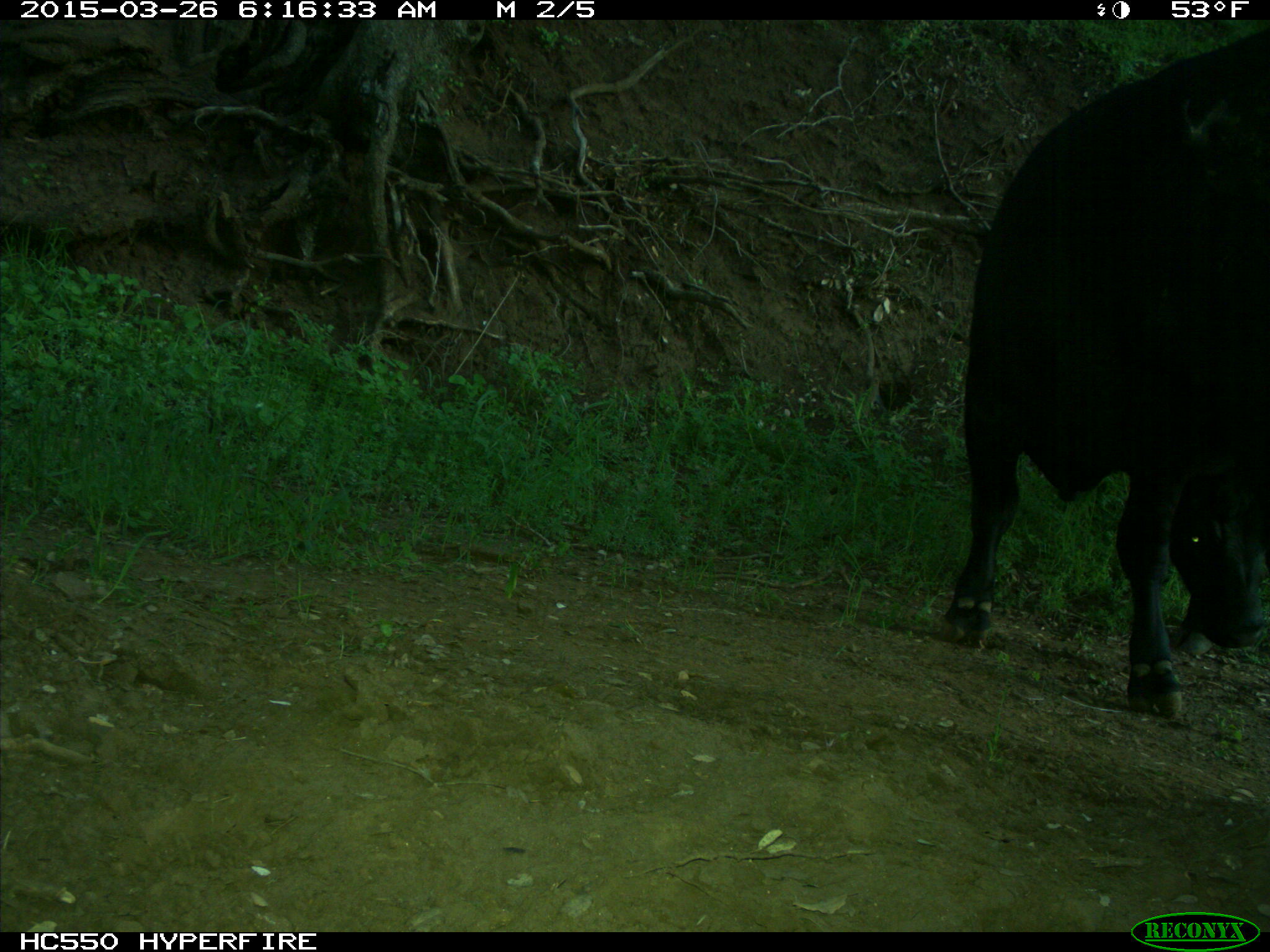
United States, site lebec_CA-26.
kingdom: Animalia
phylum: Chordata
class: Mammalia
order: Artiodactyla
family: Bovidae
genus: Bos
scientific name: Bos taurus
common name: domestic cow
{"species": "Bos taurus (domestic cow)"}